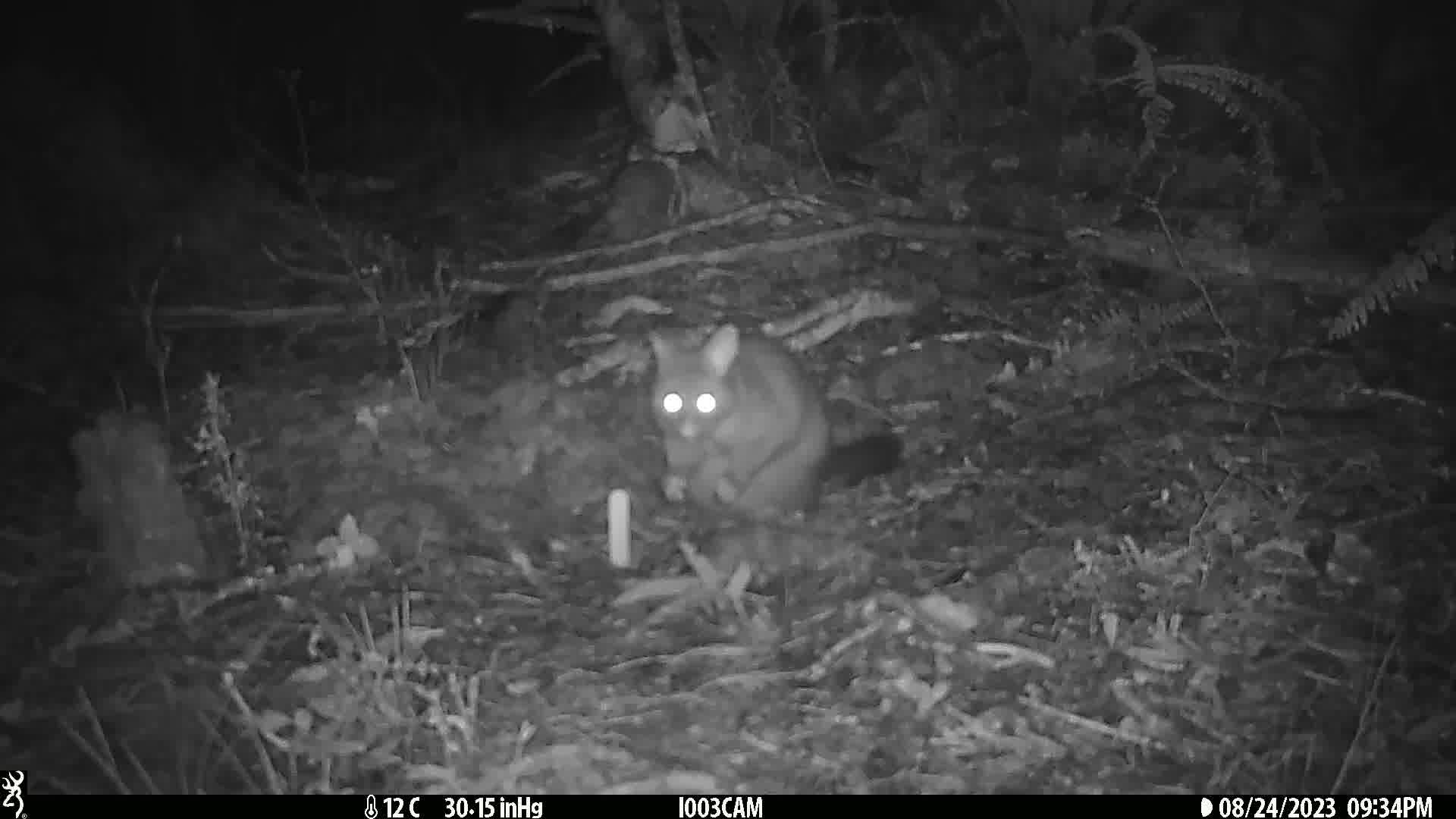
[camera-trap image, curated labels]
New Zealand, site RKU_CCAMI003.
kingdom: Animalia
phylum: Chordata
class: Mammalia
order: Diprotodontia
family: Phalangeridae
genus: Trichosurus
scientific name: Trichosurus vulpecula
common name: common brushtail possum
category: possum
Possum (common brushtail possum) (Trichosurus vulpecula).